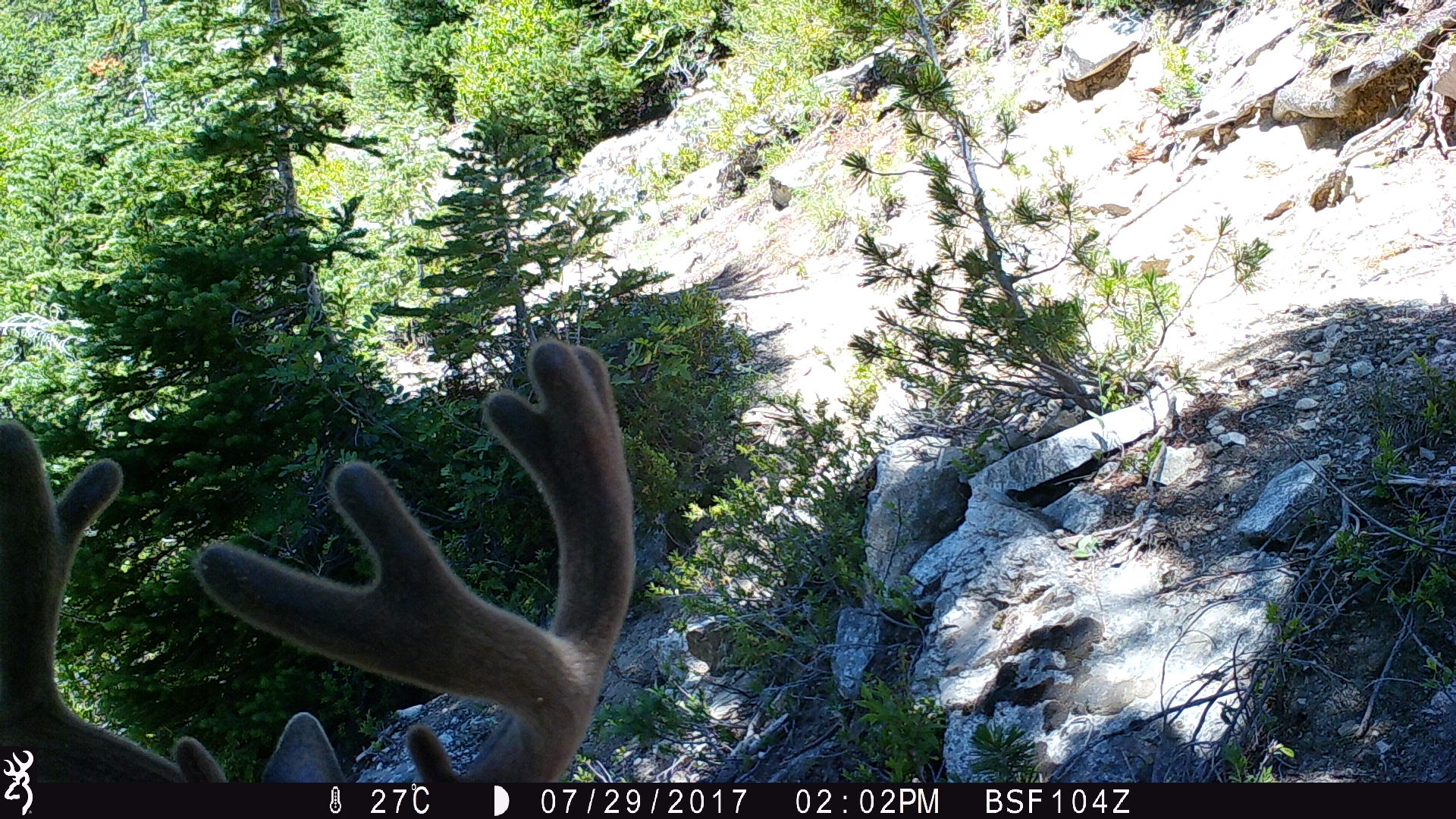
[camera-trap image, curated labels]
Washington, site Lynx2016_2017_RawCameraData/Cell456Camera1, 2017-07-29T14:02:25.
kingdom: Animalia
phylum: Chordata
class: Mammalia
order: Artiodactyla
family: Cervidae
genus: Odocoileus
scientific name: Odocoileus hemionus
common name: mule deer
Odocoileus hemionus (mule deer). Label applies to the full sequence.